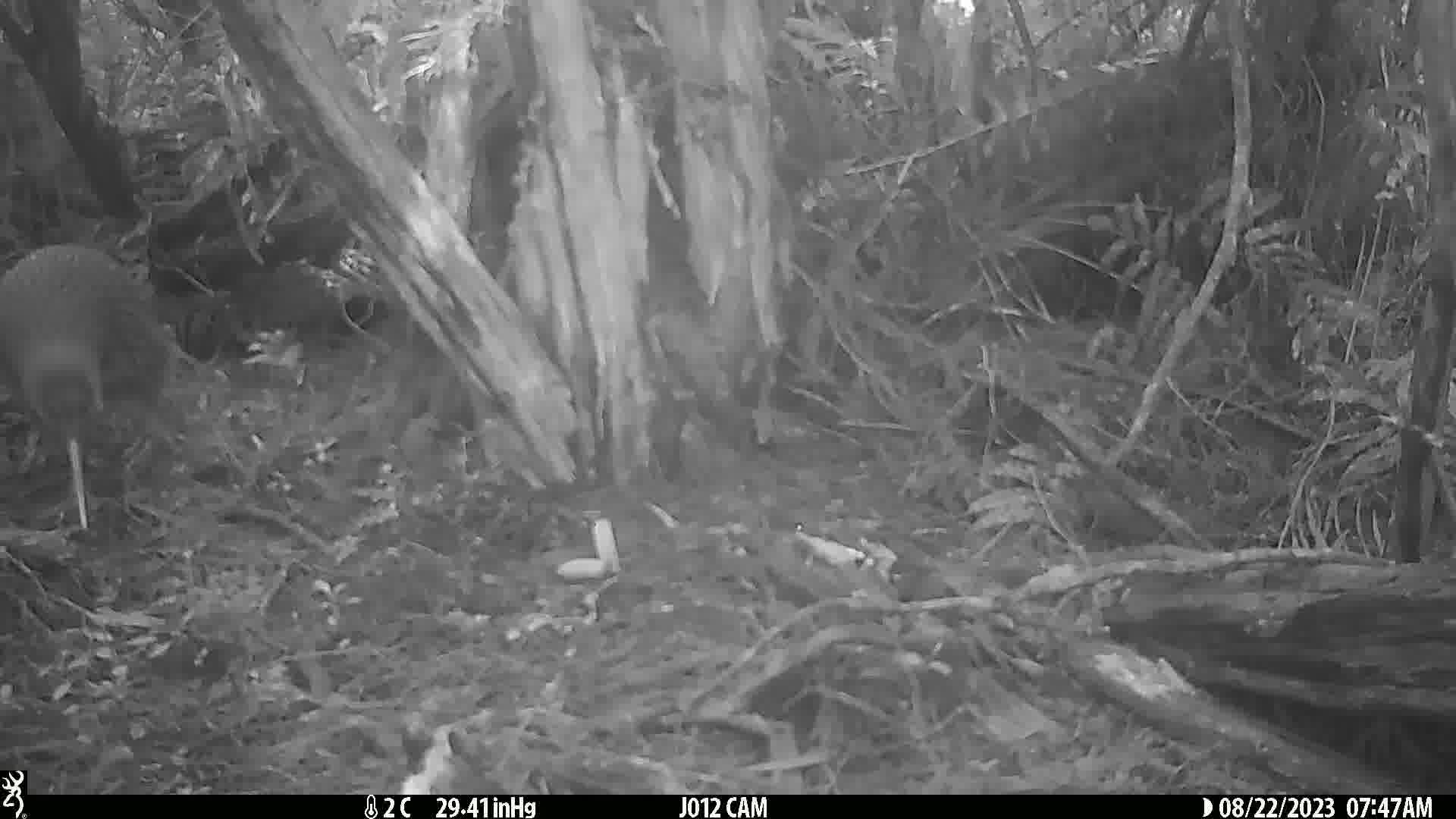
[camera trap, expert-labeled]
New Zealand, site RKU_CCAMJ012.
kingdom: Animalia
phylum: Chordata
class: Aves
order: Apterygiformes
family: Apterygidae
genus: Apteryx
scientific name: Apteryx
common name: kiwi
Kiwi (Apteryx).